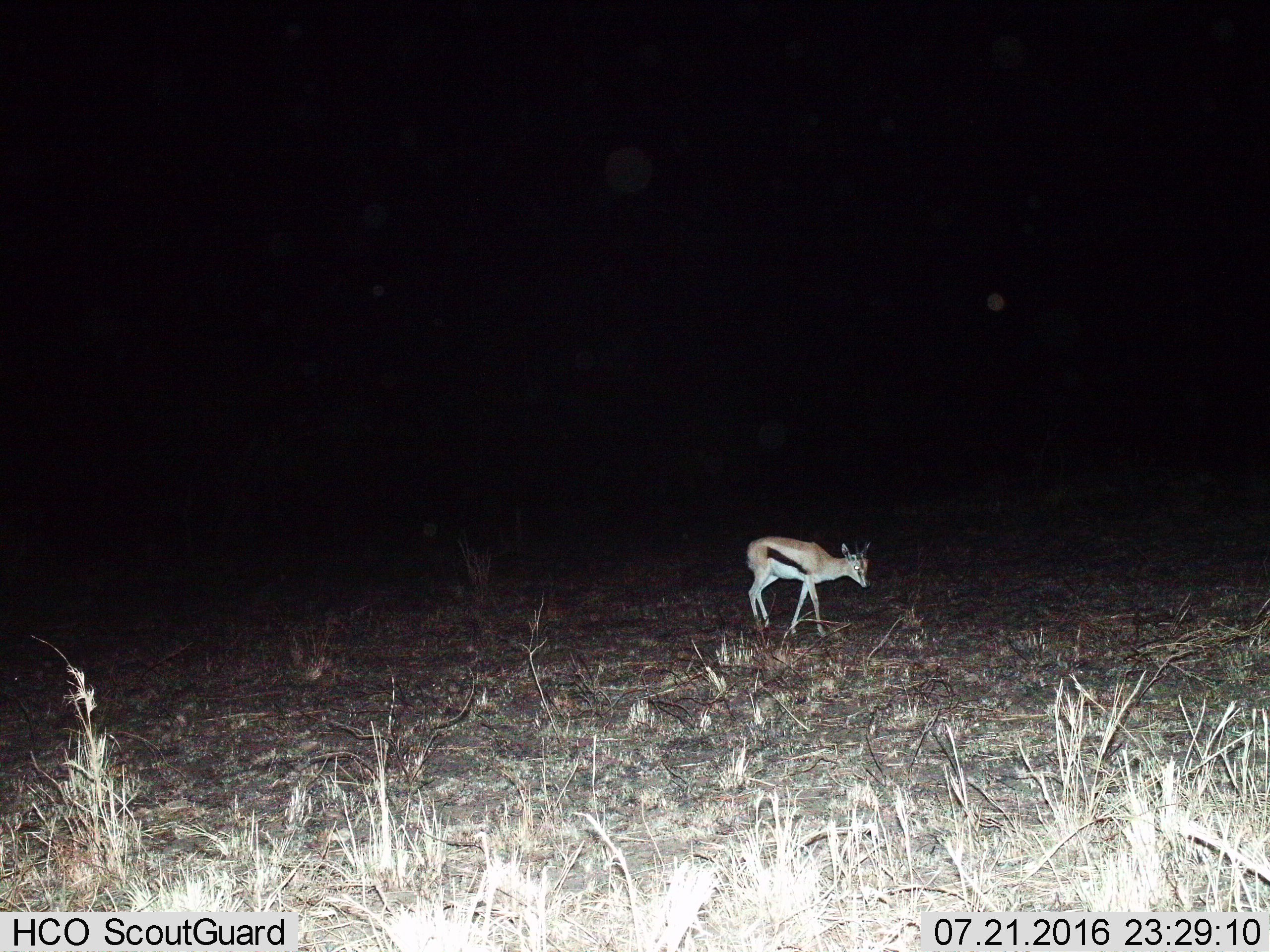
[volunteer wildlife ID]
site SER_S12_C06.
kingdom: Animalia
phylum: Chordata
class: Mammalia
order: Artiodactyla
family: Bovidae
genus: Eudorcas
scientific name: Eudorcas thomsonii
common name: thomson's gazelle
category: gazellethomsons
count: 1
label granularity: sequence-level